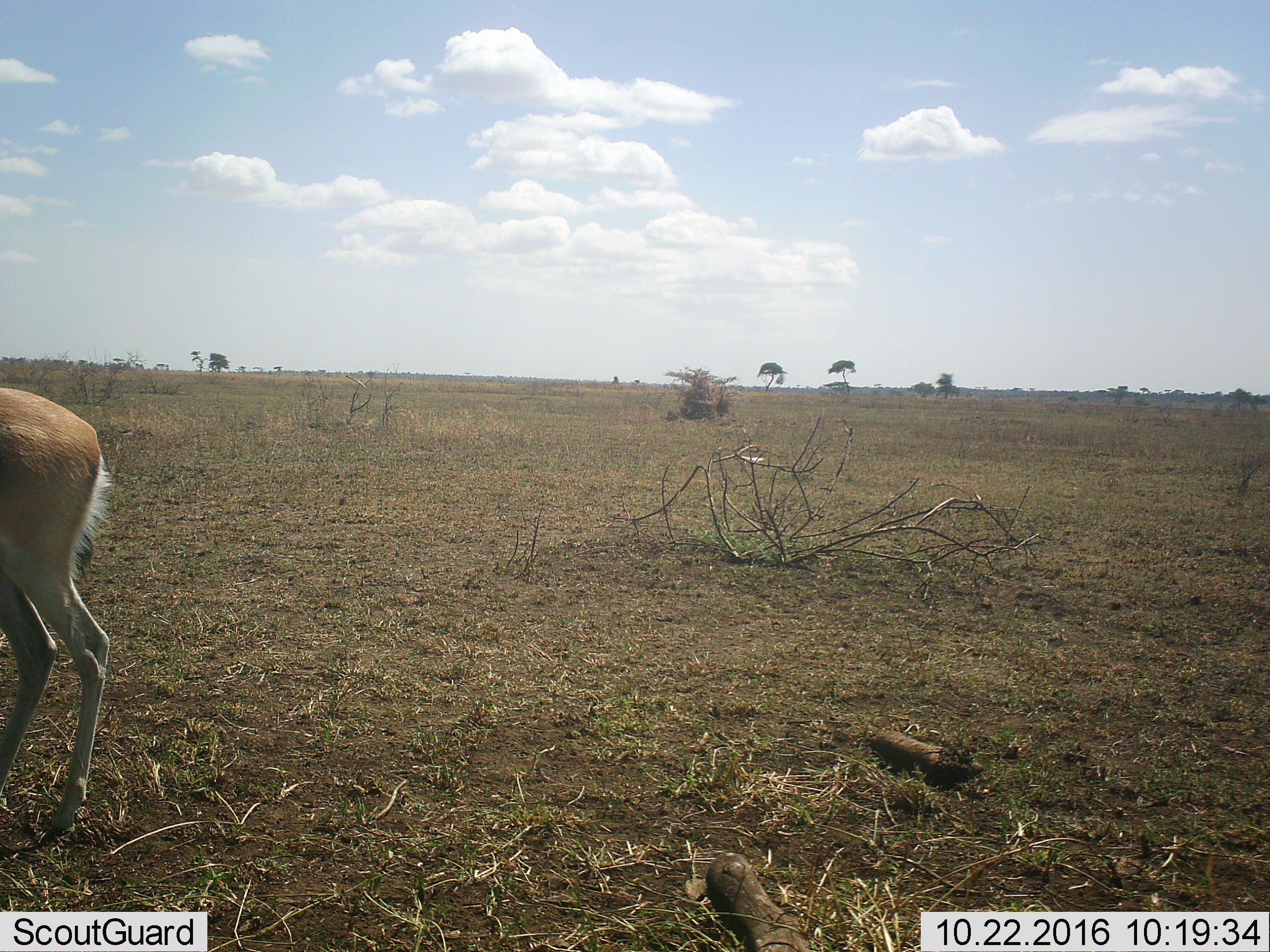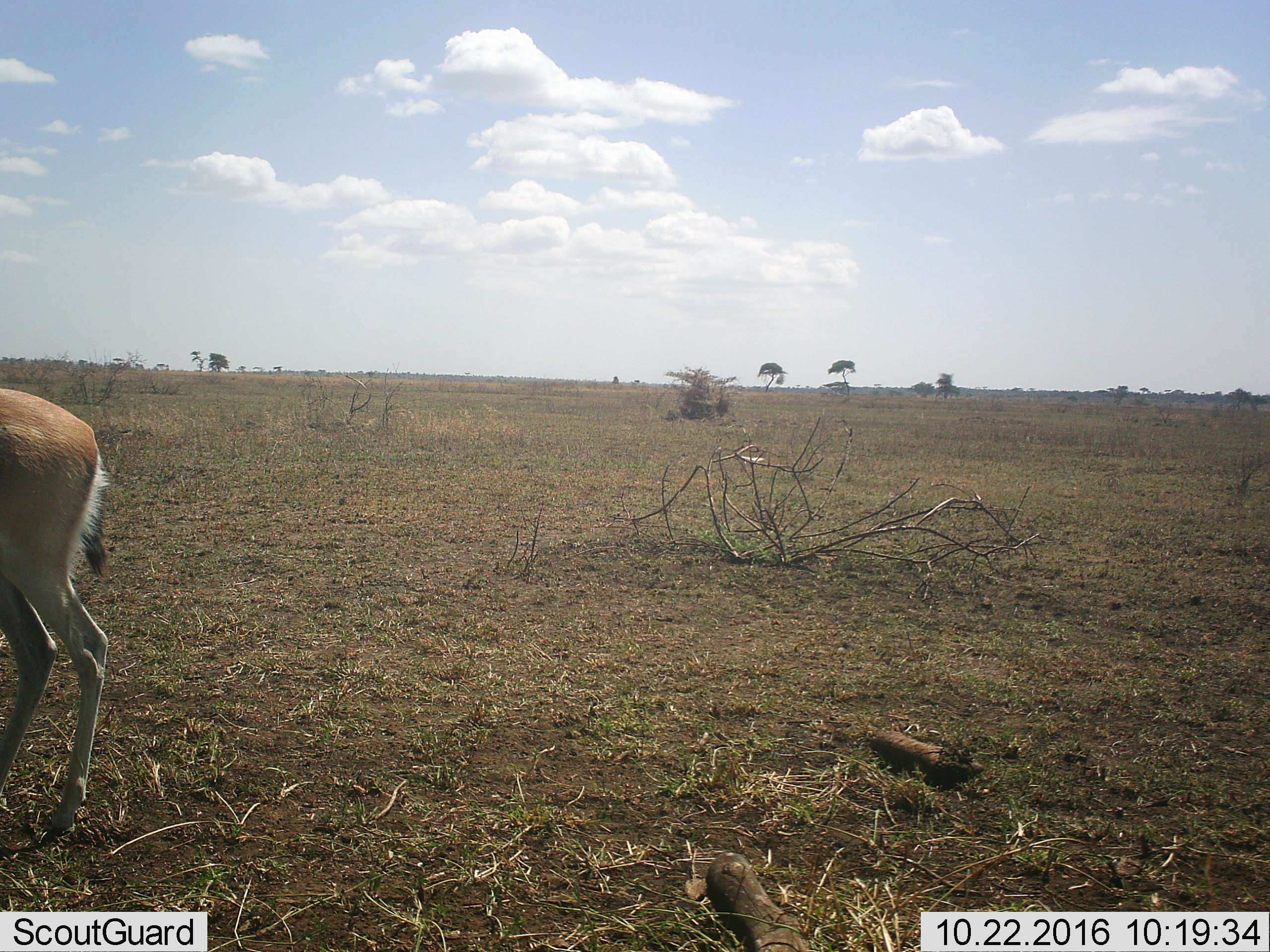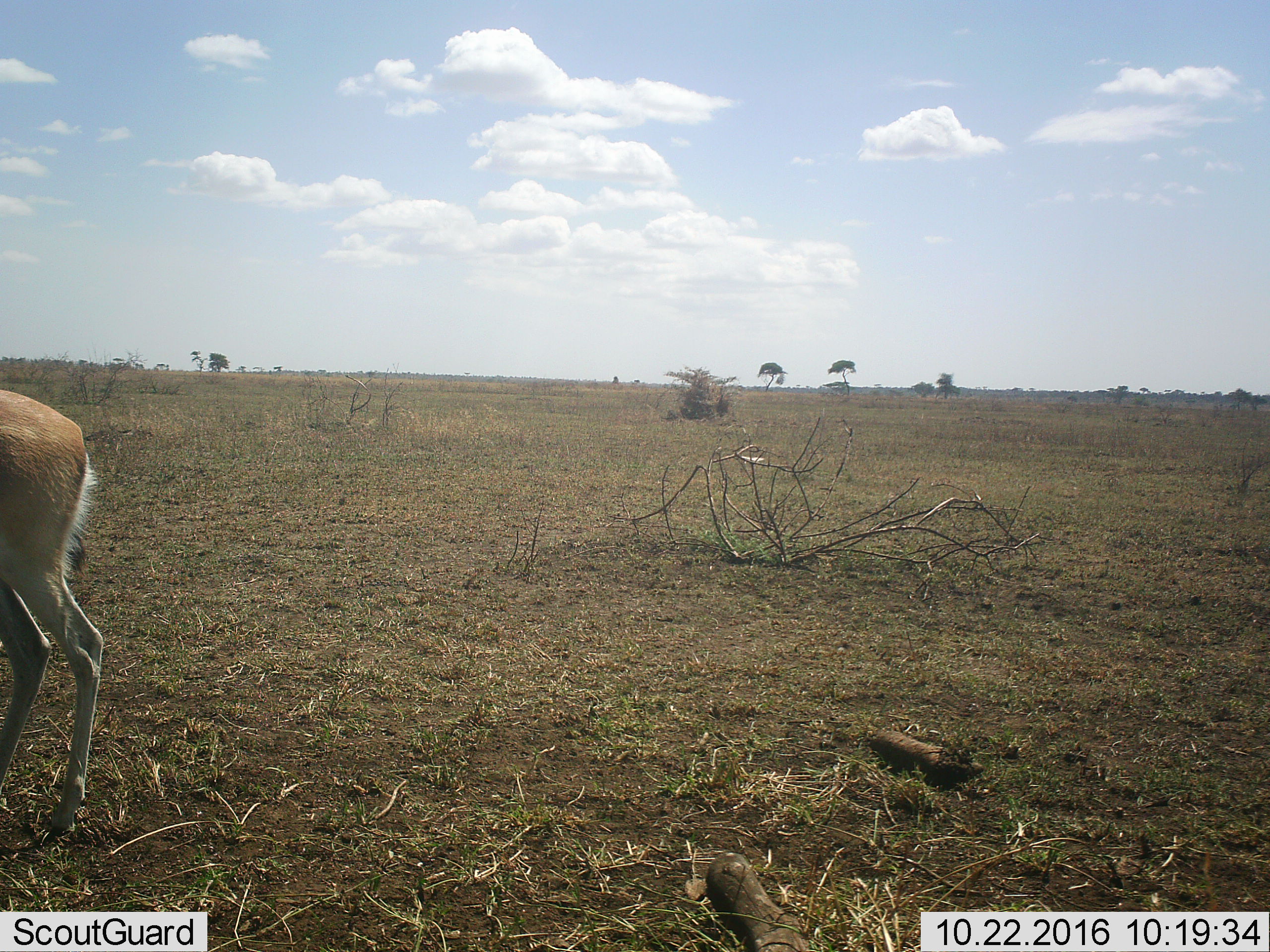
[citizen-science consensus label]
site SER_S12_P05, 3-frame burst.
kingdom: Animalia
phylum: Chordata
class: Mammalia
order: Artiodactyla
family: Bovidae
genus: Eudorcas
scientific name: Eudorcas thomsonii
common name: thomson's gazelle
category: gazellethomsons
Gazellethomsons (thomson's gazelle) (Eudorcas thomsonii), count 1. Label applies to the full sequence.